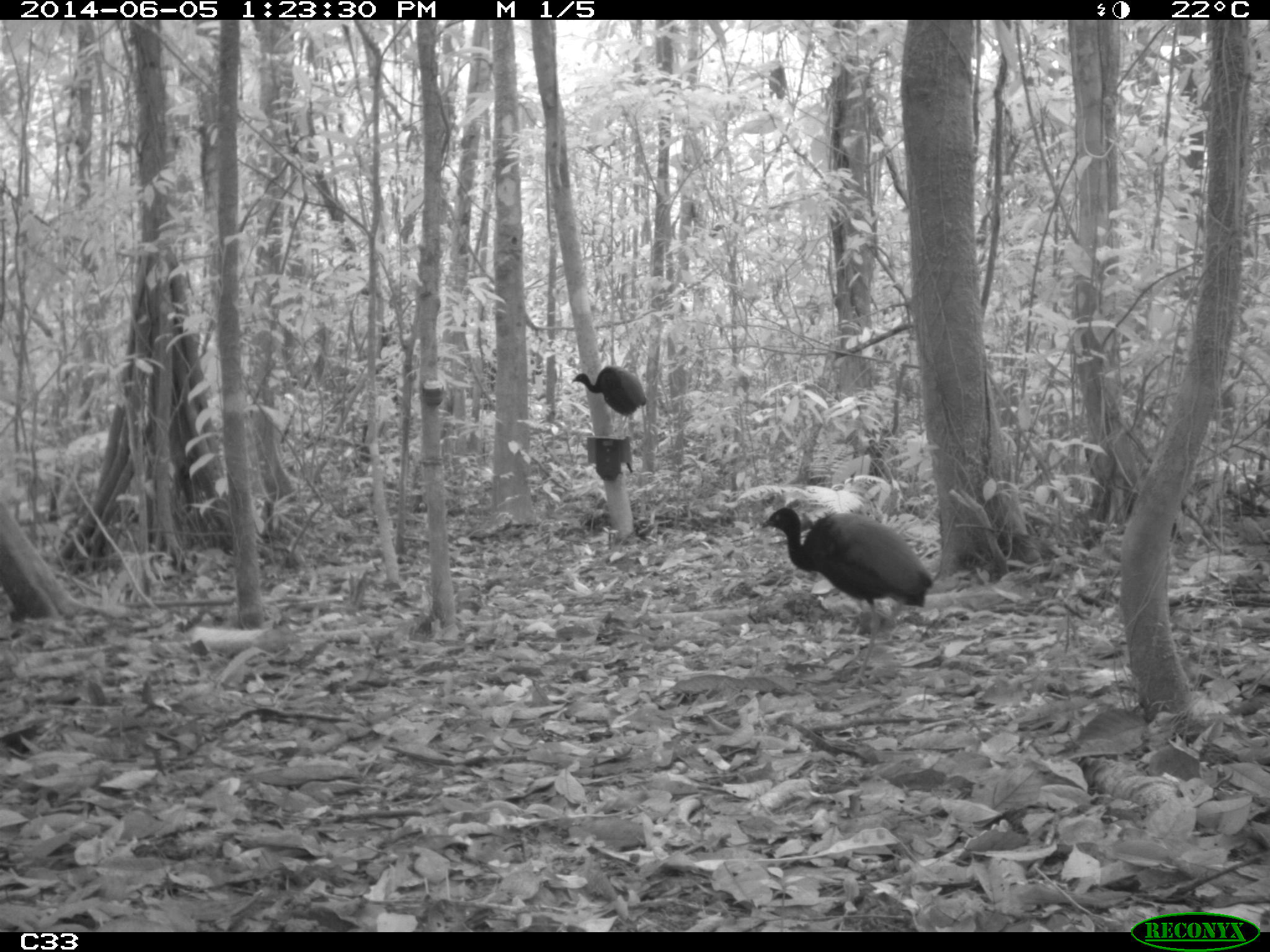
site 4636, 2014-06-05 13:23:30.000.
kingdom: Animalia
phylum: Chordata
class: Aves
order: Gruiformes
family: Psophiidae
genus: Psophia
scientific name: Psophia crepitans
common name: gray-winged trumpeter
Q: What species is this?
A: Psophia crepitans (gray-winged trumpeter).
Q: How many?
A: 6.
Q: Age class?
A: Adult.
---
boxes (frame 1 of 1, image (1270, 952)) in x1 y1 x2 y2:
psophia crepitans: 760 507 935 689; 571 365 647 435